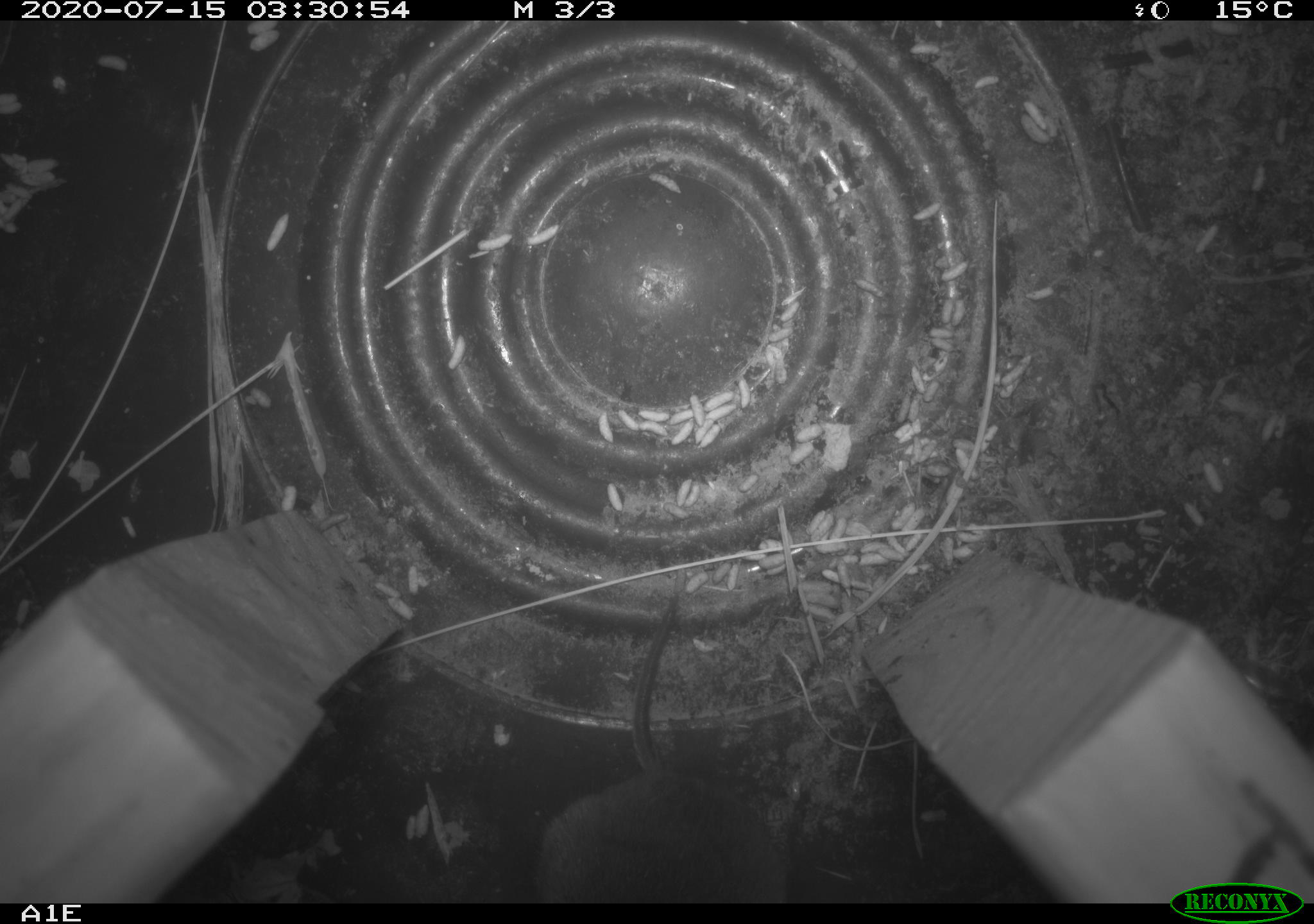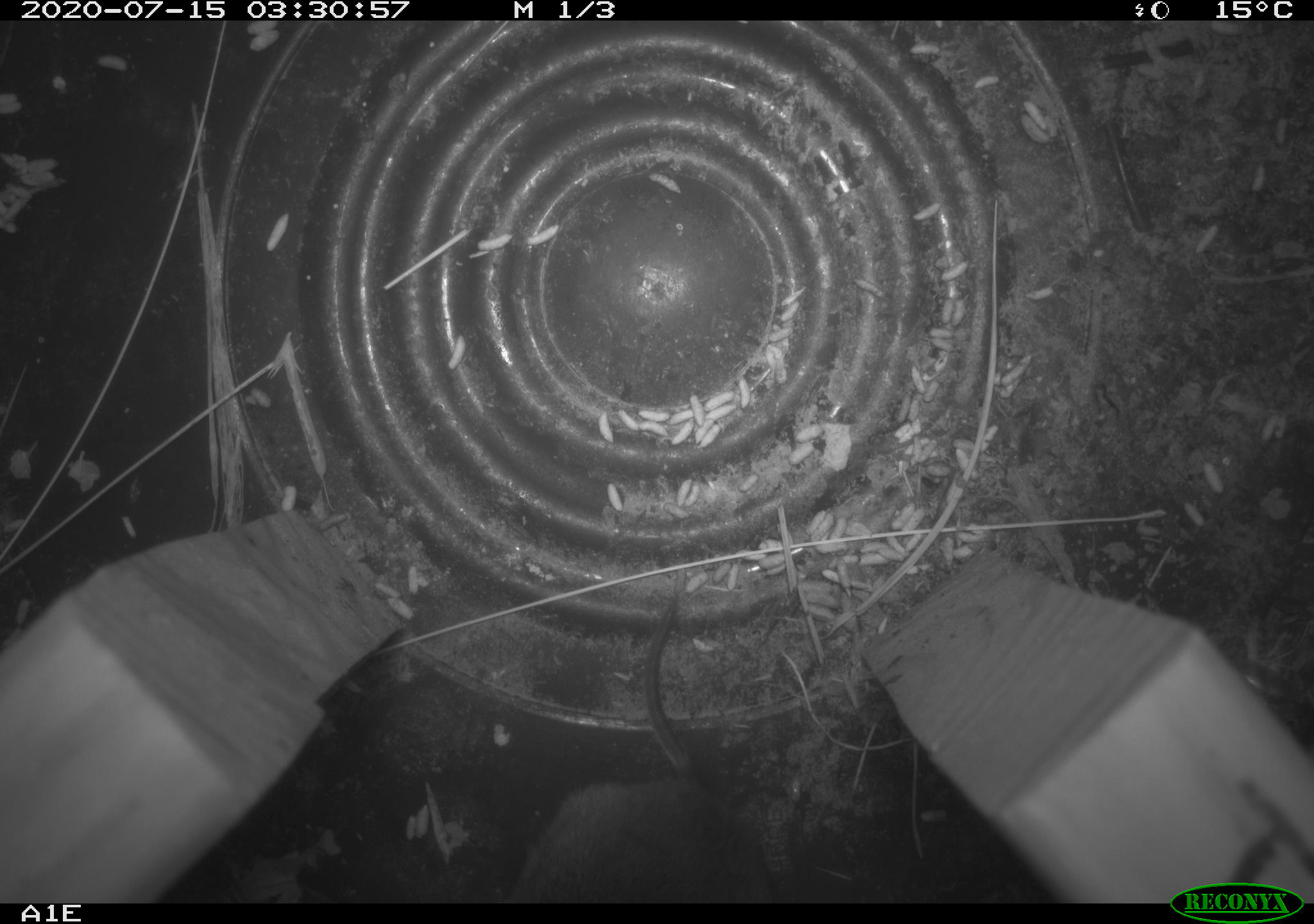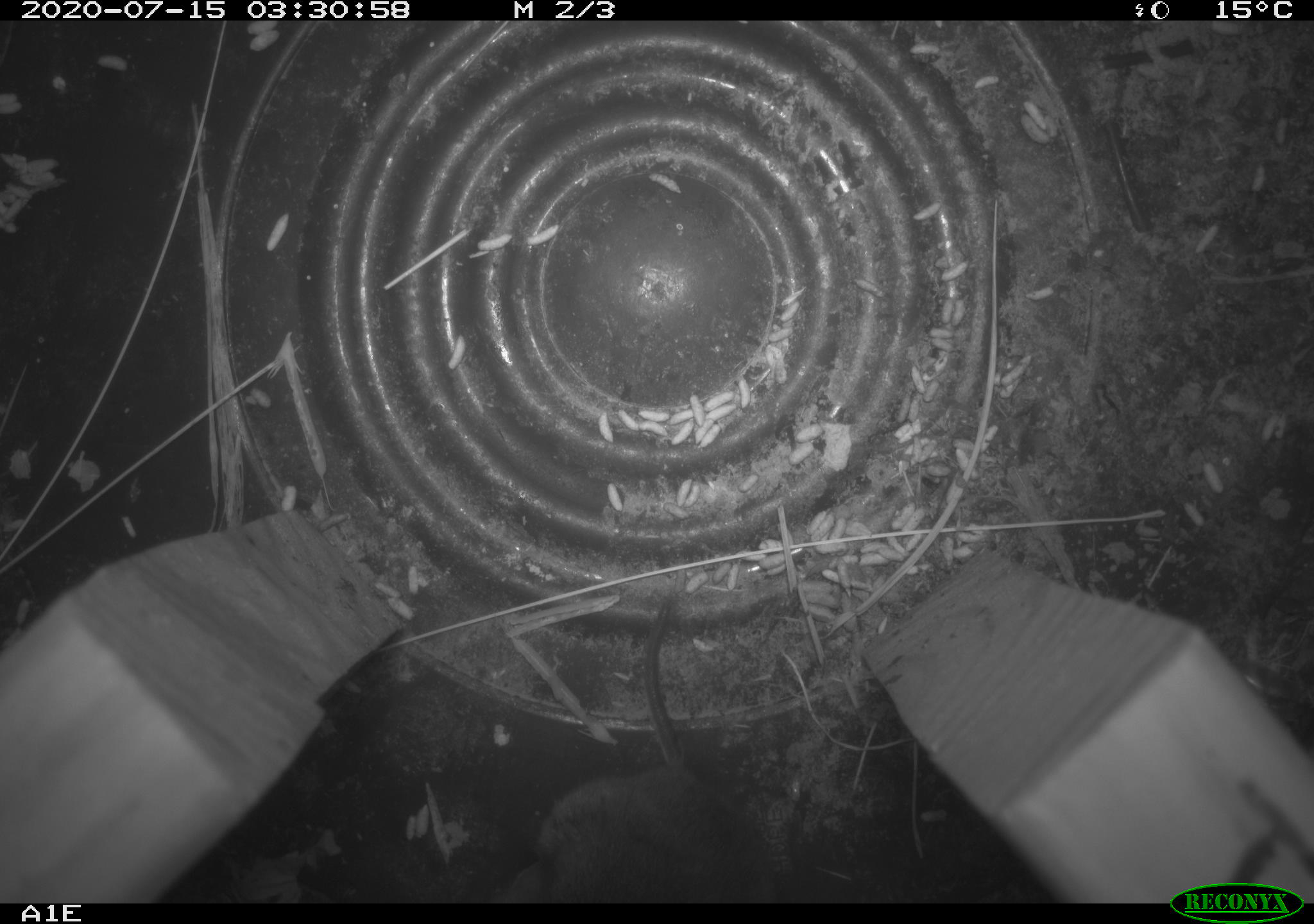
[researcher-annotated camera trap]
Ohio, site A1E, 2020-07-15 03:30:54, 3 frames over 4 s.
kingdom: Animalia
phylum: Chordata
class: Mammalia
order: Rodentia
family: Cricetidae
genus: Microtus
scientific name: Microtus pennsylvanicus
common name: meadow vole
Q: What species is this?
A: Meadow vole (Microtus pennsylvanicus).